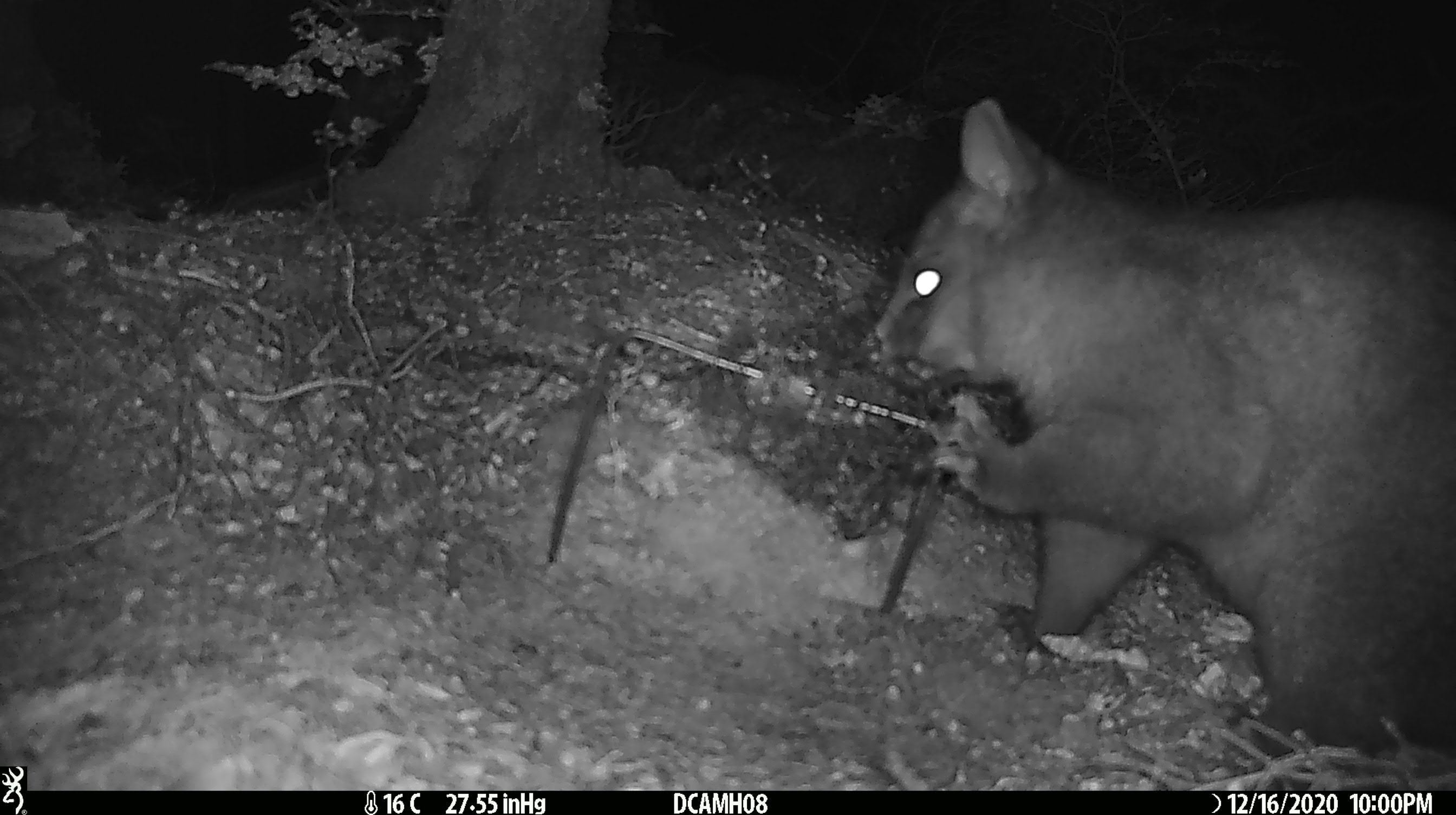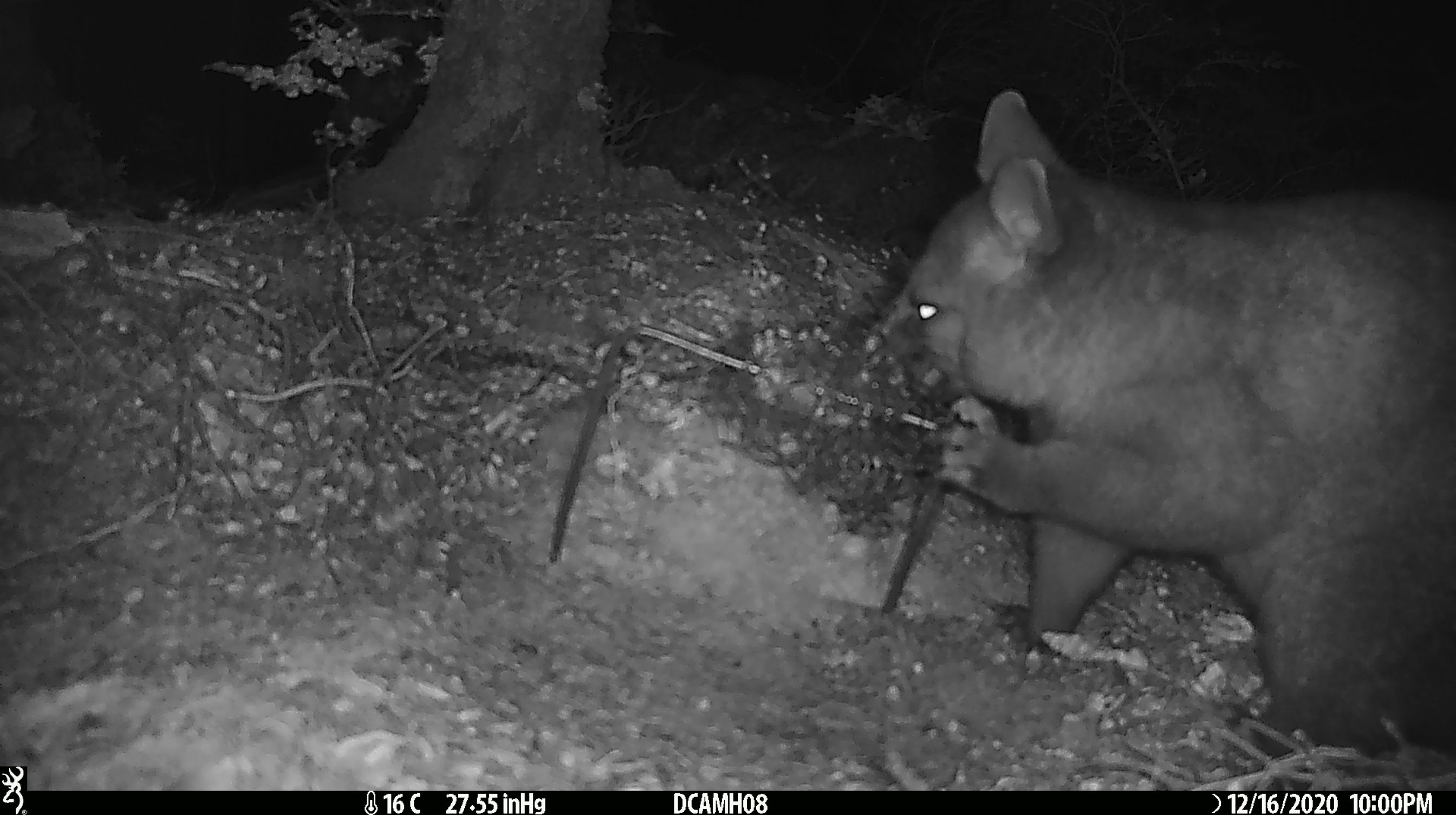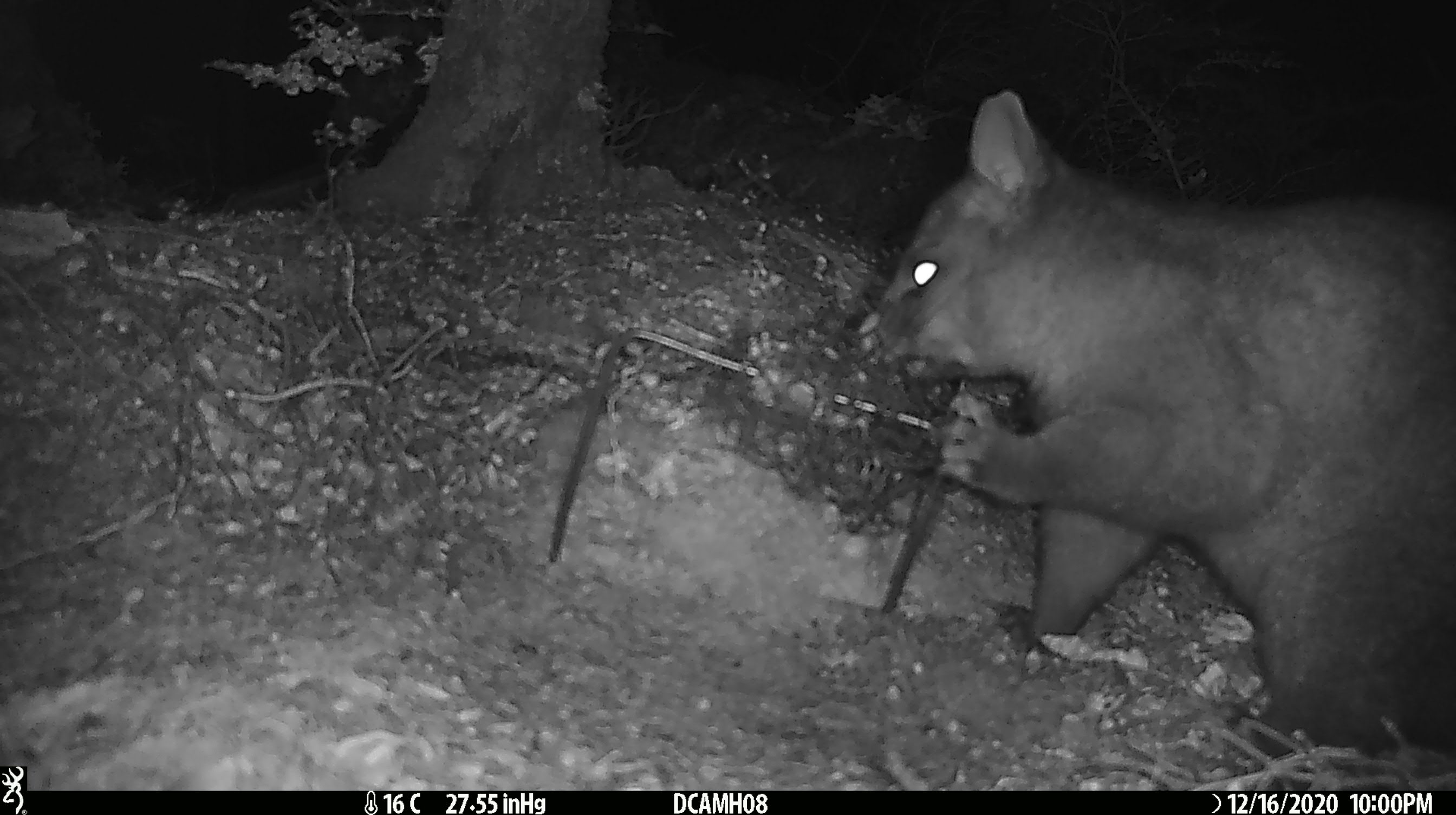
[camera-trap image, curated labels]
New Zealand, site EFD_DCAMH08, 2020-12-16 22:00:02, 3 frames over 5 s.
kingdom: Animalia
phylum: Chordata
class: Mammalia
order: Diprotodontia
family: Phalangeridae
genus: Trichosurus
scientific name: Trichosurus vulpecula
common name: common brushtail possum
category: possum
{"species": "possum (common brushtail possum) (Trichosurus vulpecula)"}